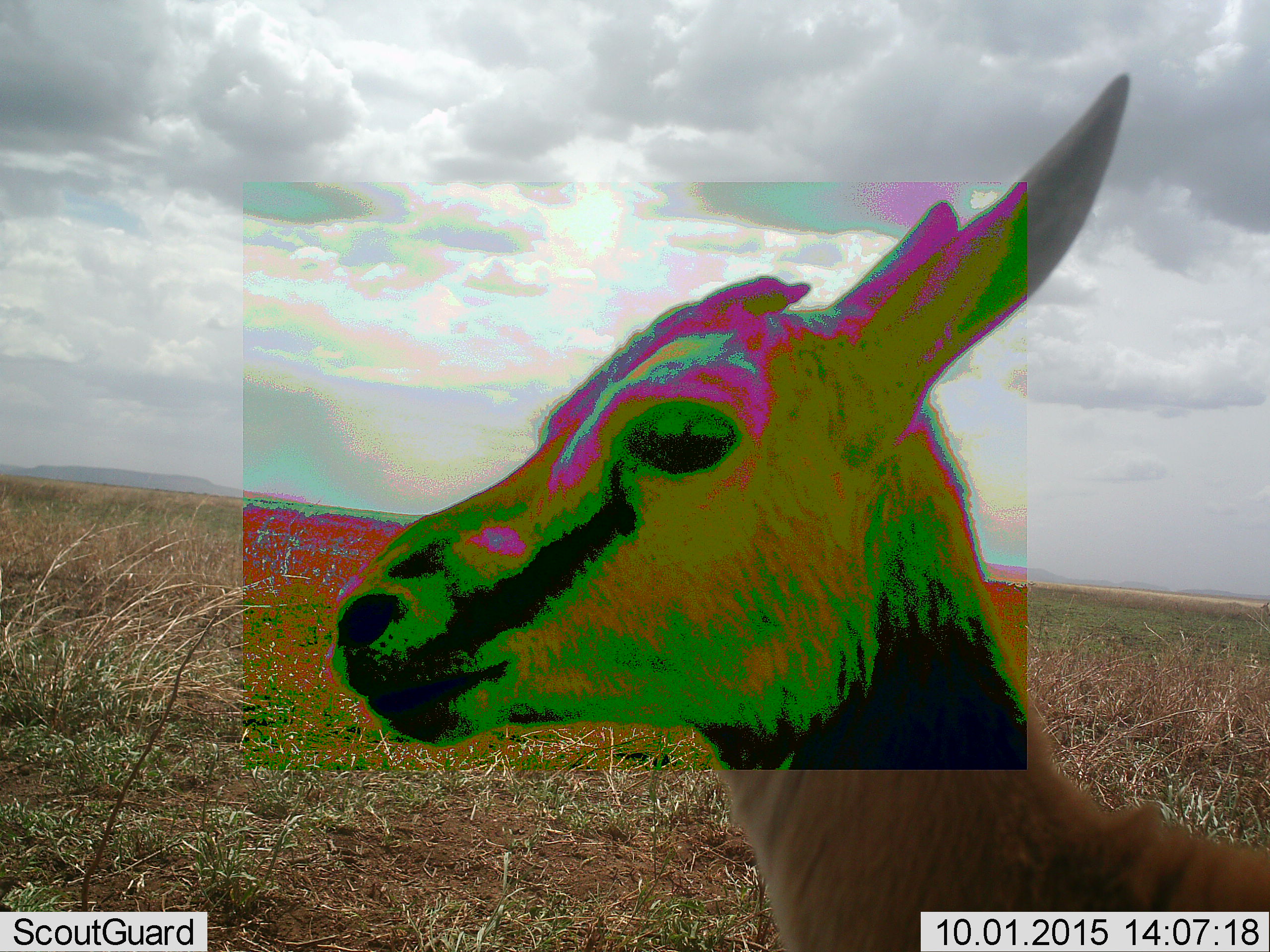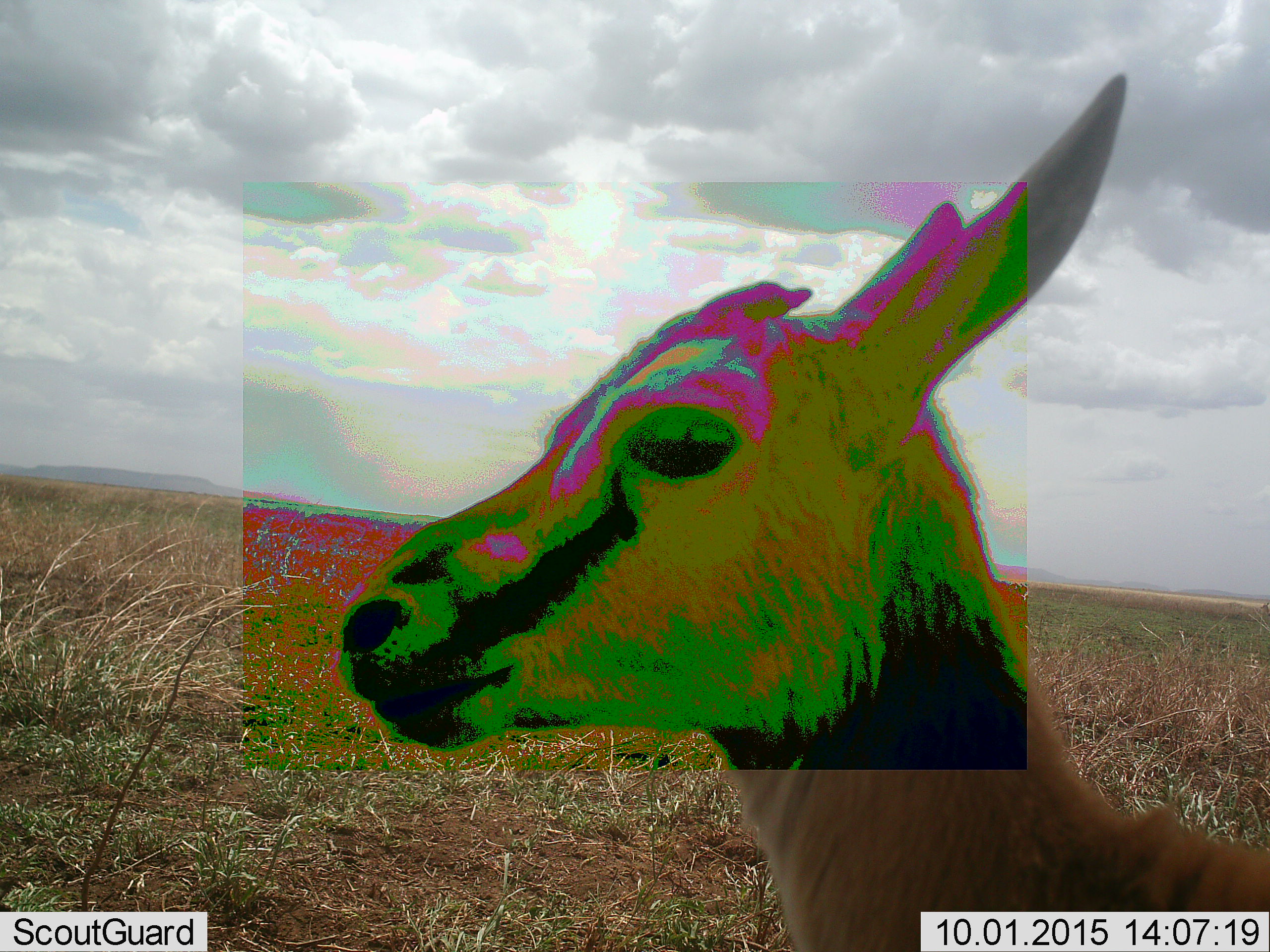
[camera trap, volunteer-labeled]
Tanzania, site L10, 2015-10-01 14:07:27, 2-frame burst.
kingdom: Animalia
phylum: Chordata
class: Mammalia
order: Artiodactyla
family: Bovidae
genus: Eudorcas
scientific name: Eudorcas thomsonii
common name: thomson's gazelle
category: gazellethomsons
Gazellethomsons (thomson's gazelle) (Eudorcas thomsonii), count 1. Behavior (volunteer vote fractions): standing 100%, resting 0%, moving 0%, interacting 0%. Young present (vote fraction): 14%. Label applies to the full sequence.